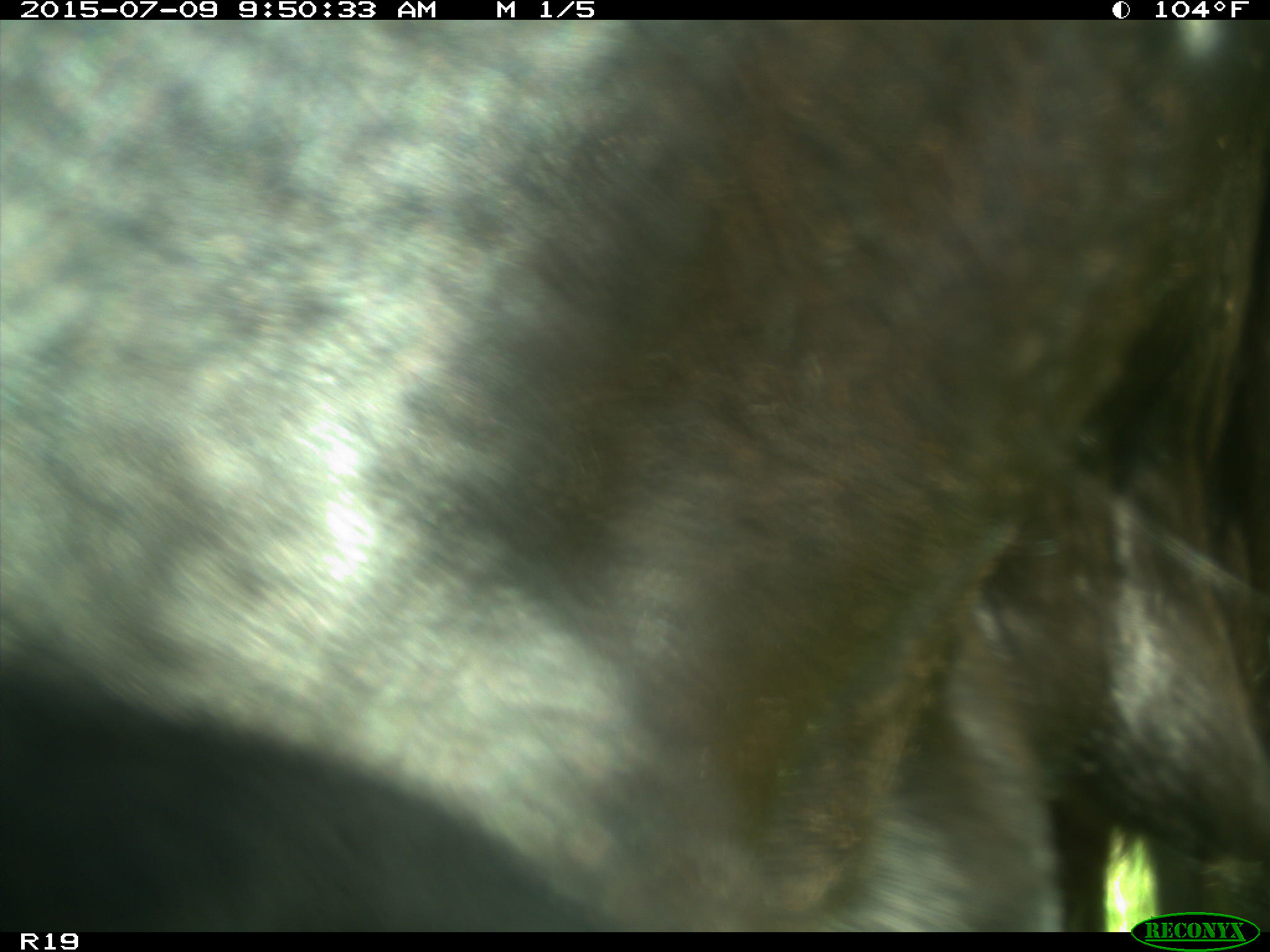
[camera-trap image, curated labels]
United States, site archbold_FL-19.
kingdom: Animalia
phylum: Chordata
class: Mammalia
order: Artiodactyla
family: Bovidae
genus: Bos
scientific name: Bos taurus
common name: domestic cow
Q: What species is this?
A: Bos taurus (domestic cow).